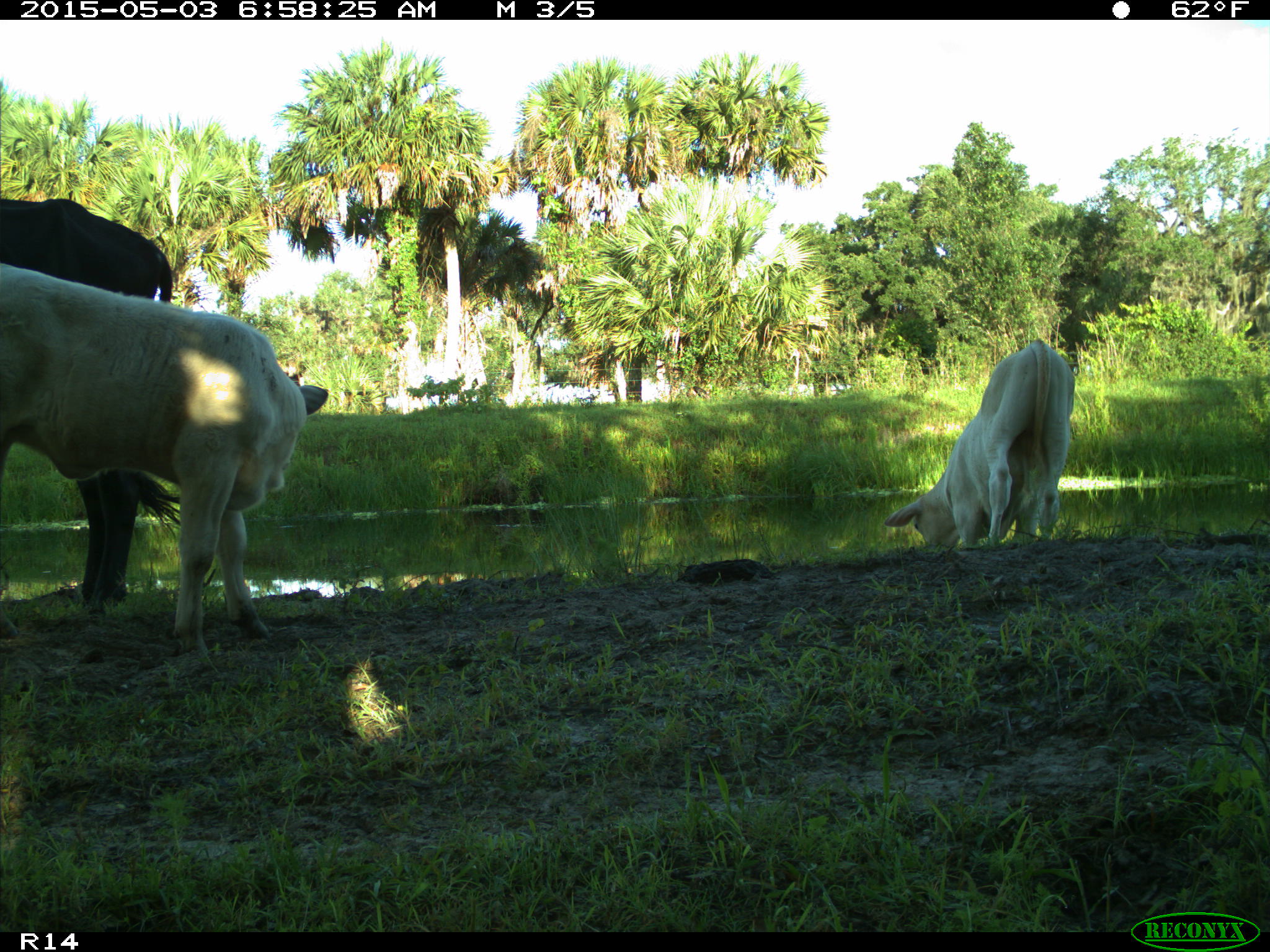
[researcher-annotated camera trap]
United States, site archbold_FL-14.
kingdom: Animalia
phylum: Chordata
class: Mammalia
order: Artiodactyla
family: Bovidae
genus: Bos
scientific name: Bos taurus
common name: domestic cow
Bos taurus (domestic cow).